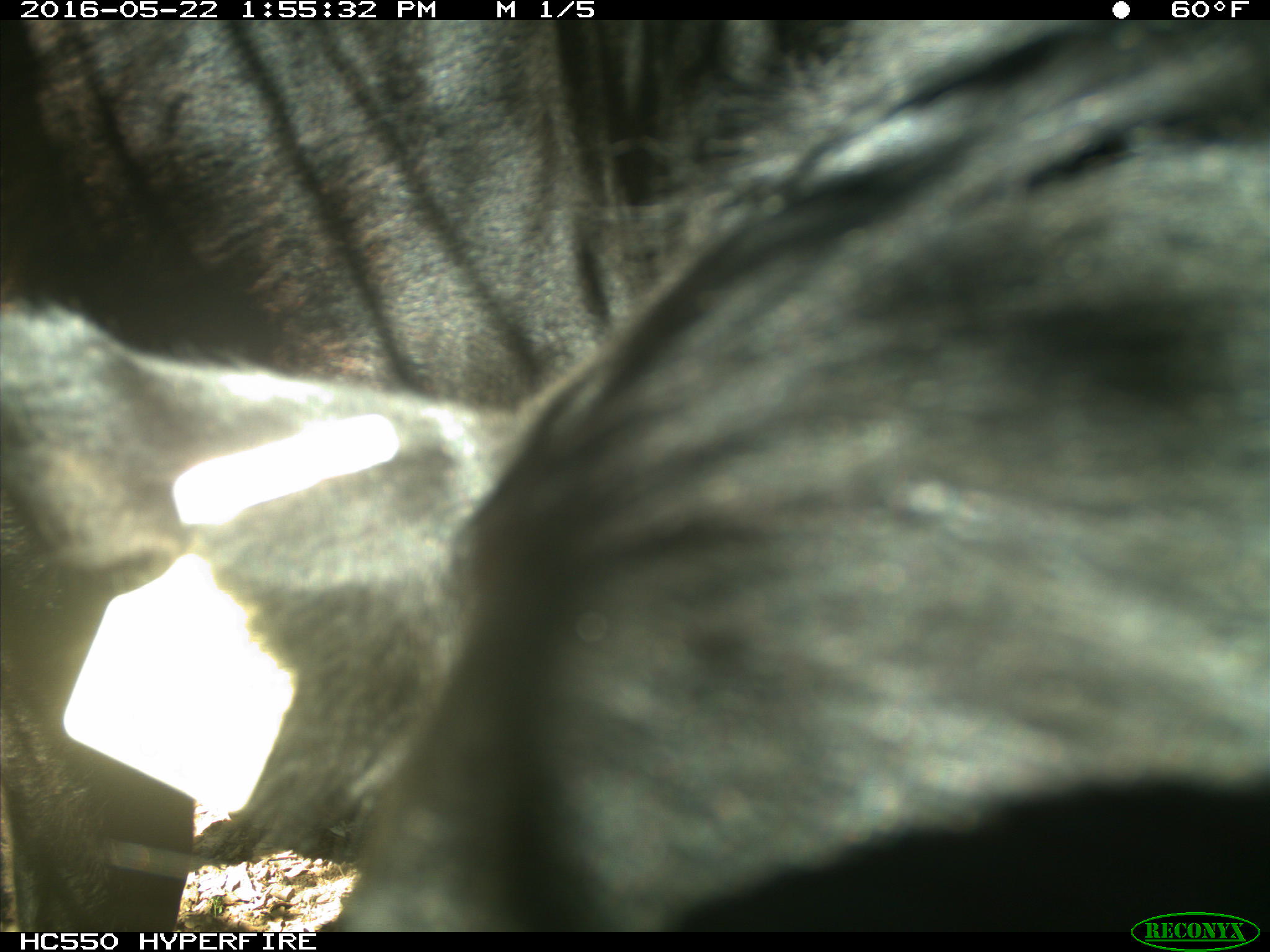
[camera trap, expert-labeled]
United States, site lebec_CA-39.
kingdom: Animalia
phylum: Chordata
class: Mammalia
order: Artiodactyla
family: Bovidae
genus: Bos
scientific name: Bos taurus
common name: domestic cow